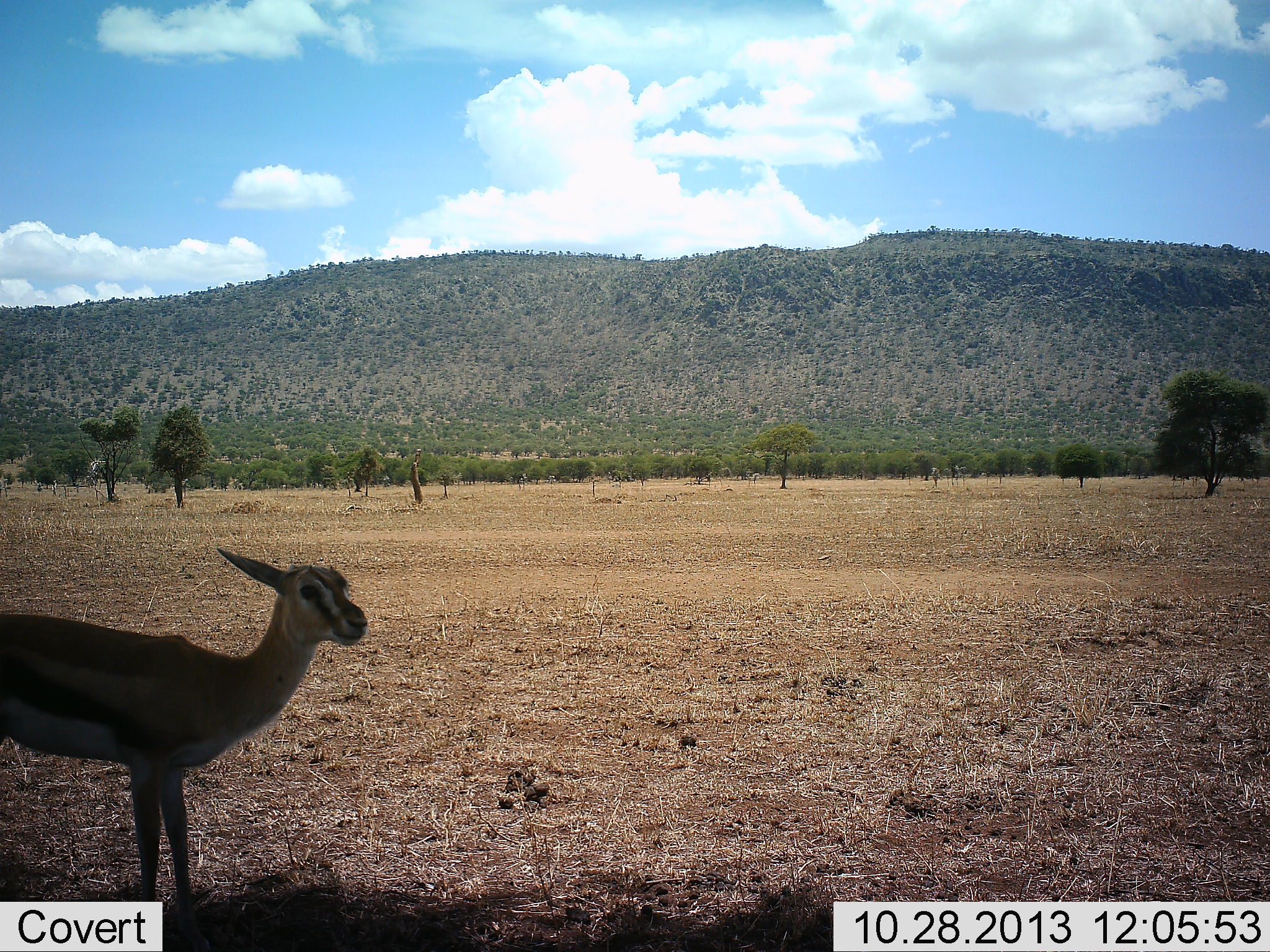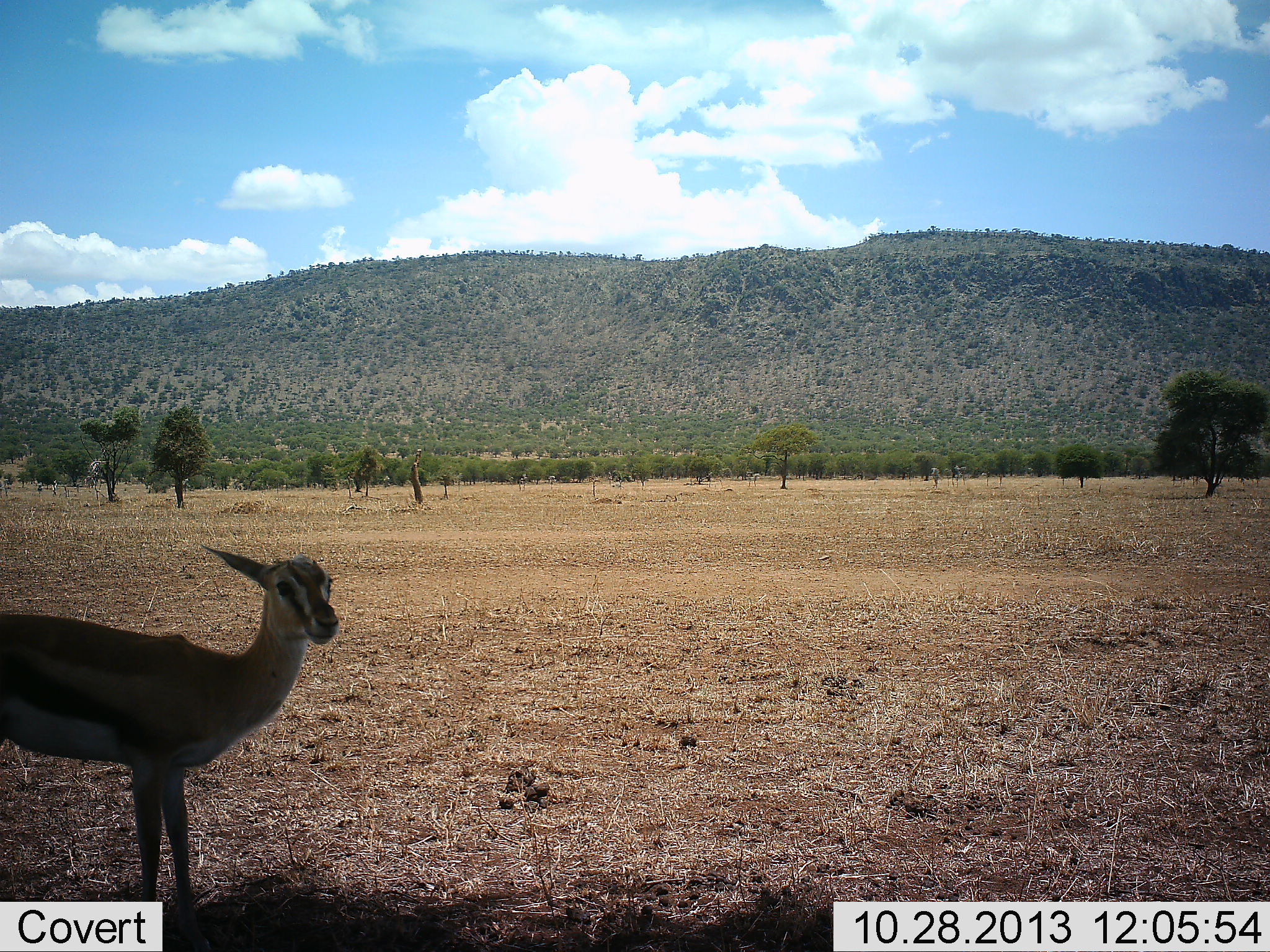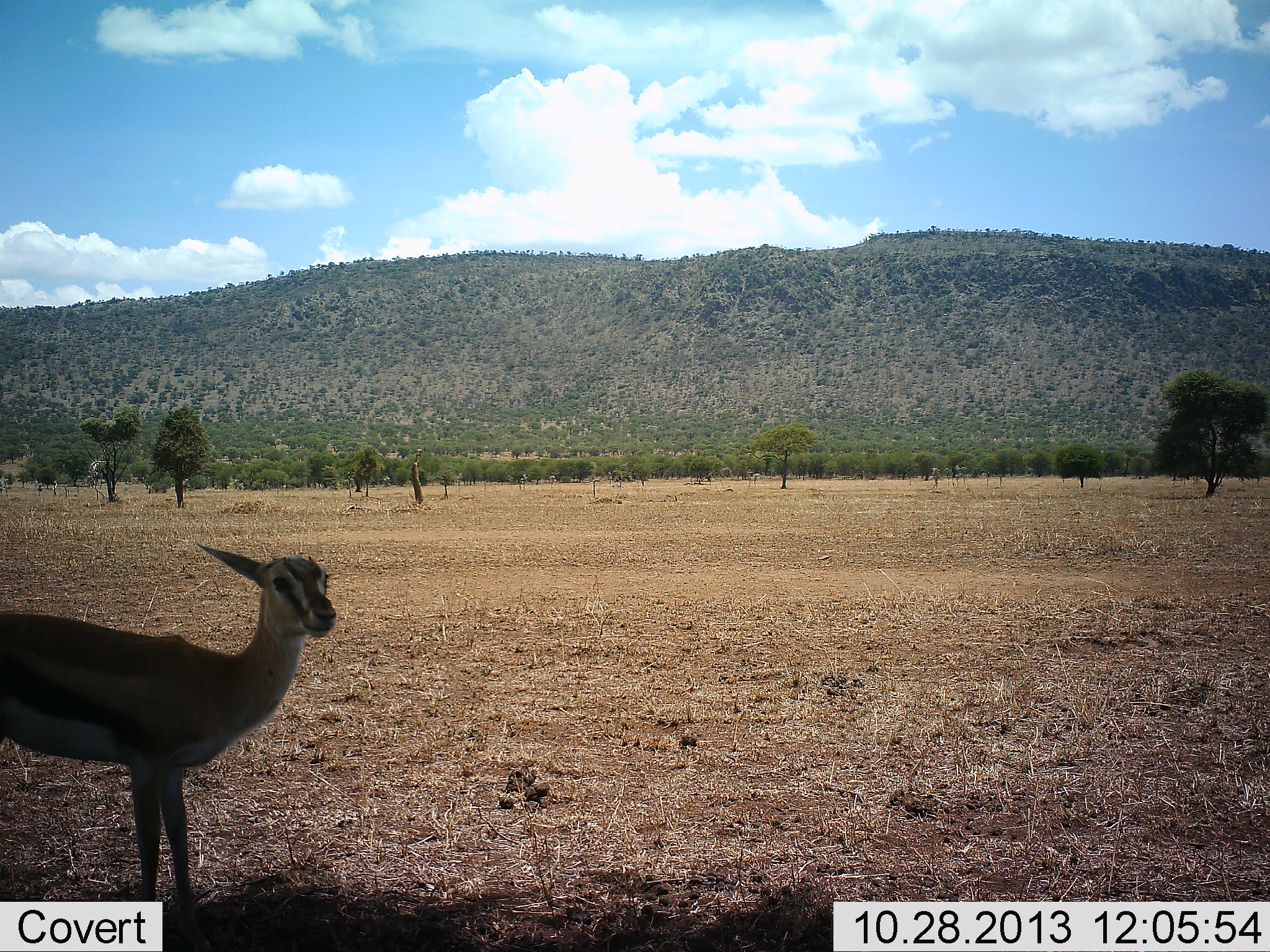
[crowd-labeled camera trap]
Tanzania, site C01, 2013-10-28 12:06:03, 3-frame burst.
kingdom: Animalia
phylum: Chordata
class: Mammalia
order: Artiodactyla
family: Bovidae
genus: Eudorcas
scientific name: Eudorcas thomsonii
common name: thomson's gazelle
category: gazellethomsons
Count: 1.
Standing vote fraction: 100%.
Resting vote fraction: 0%.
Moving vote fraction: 0%.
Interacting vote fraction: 0%.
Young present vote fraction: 0%.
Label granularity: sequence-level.